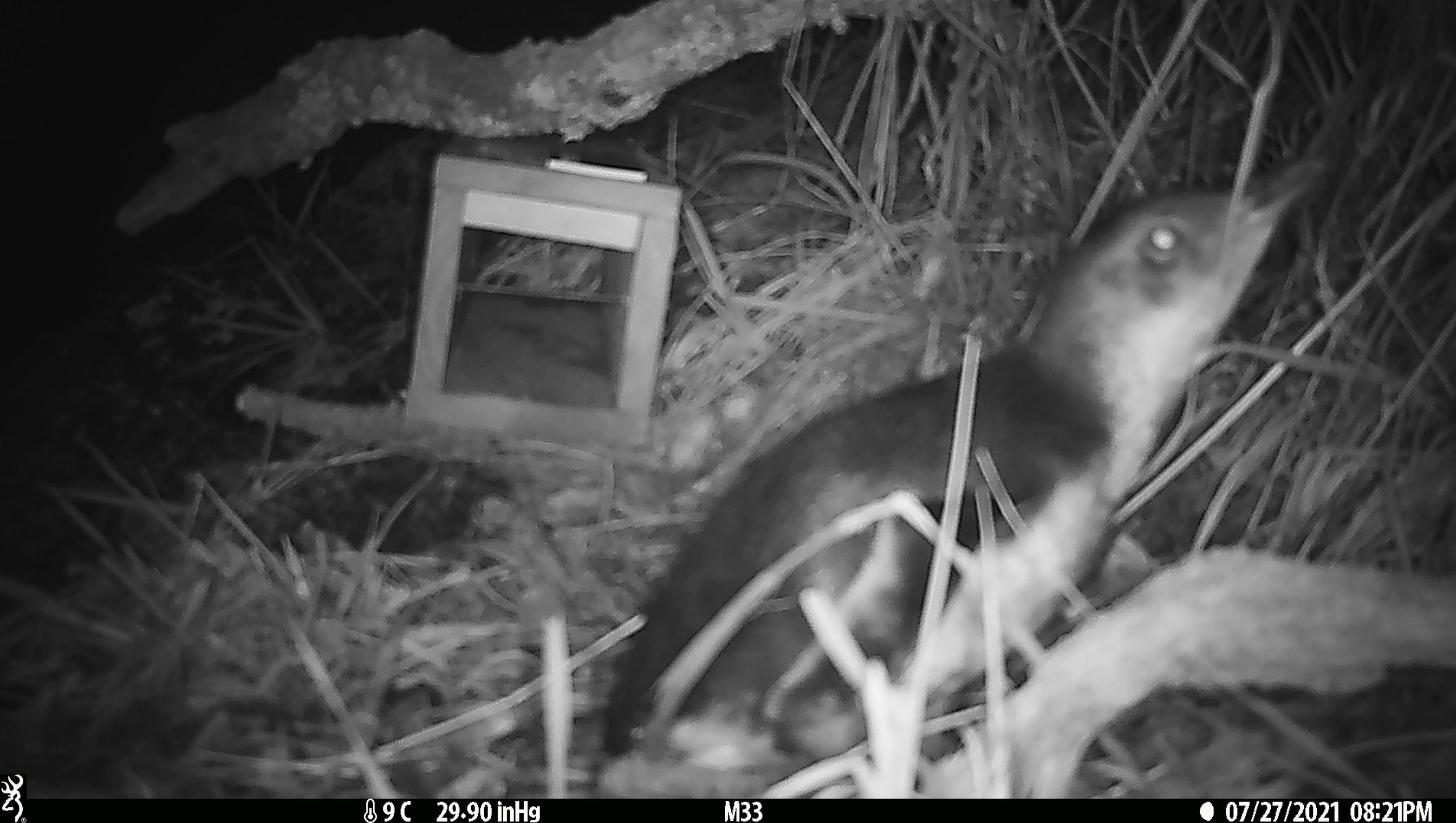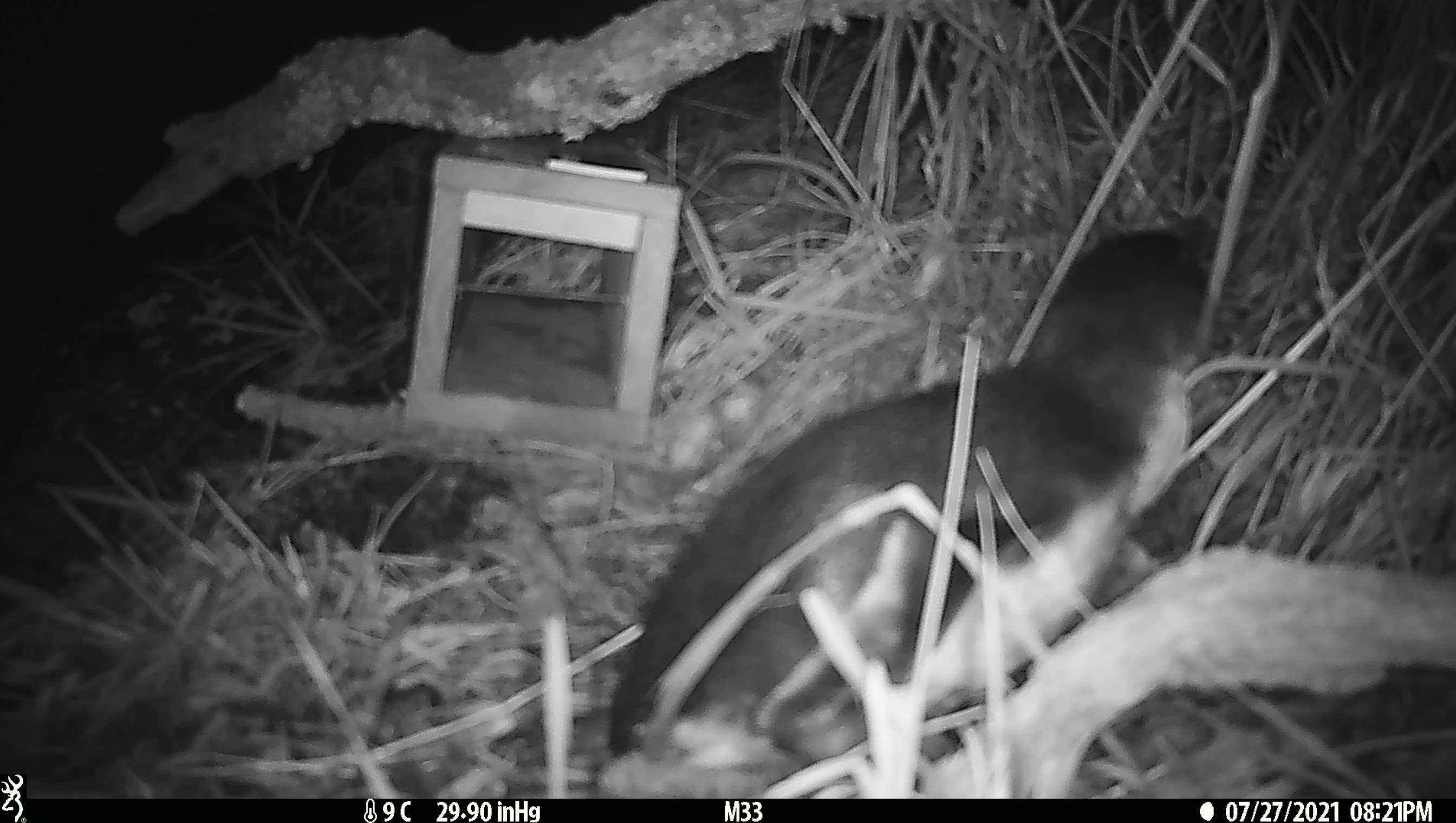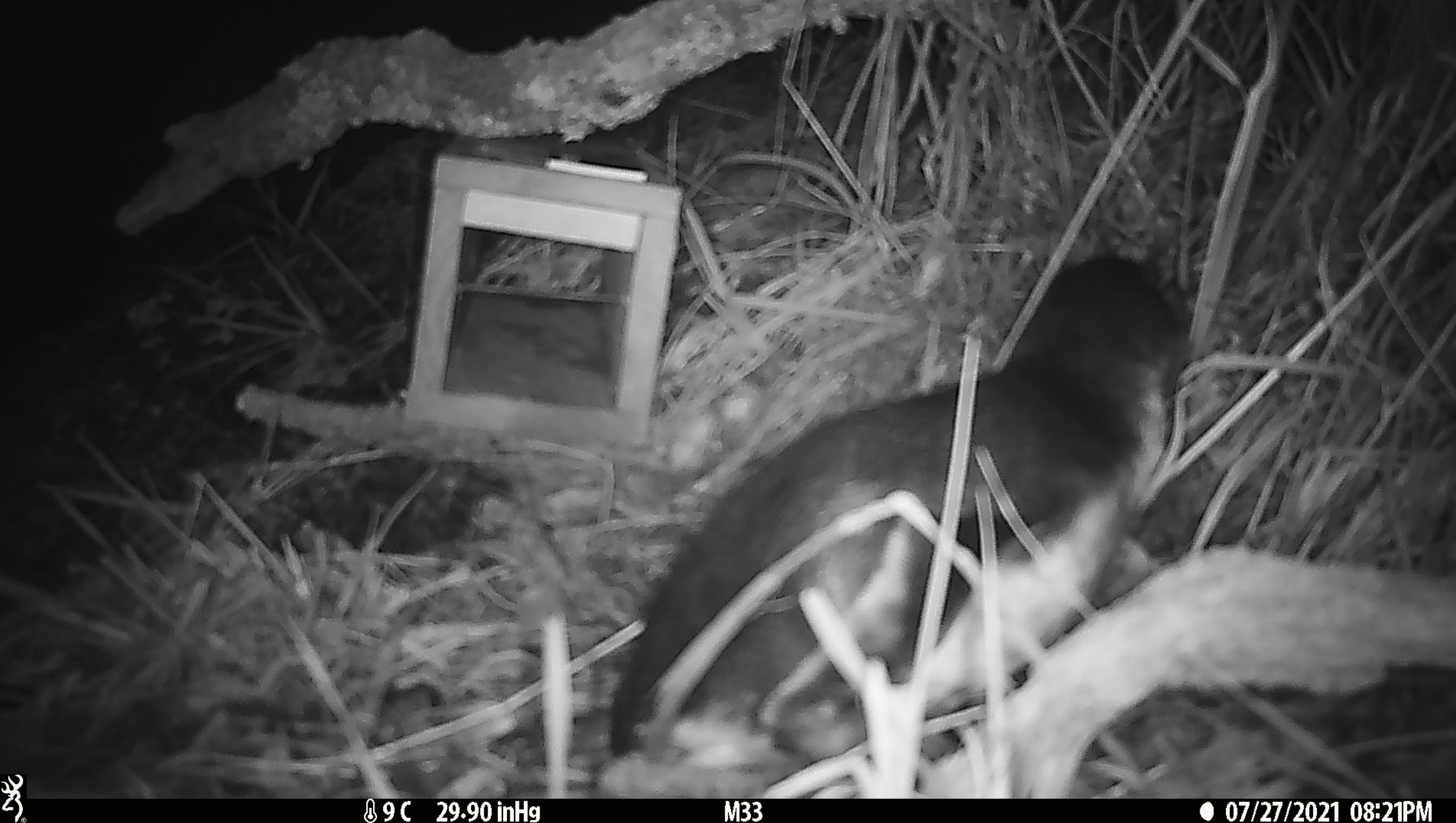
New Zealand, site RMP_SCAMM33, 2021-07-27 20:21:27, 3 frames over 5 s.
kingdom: Animalia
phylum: Chordata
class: Aves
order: Sphenisciformes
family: Spheniscidae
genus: Eudyptula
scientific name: Eudyptula minor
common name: little blue penguin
Little blue penguin (Eudyptula minor).